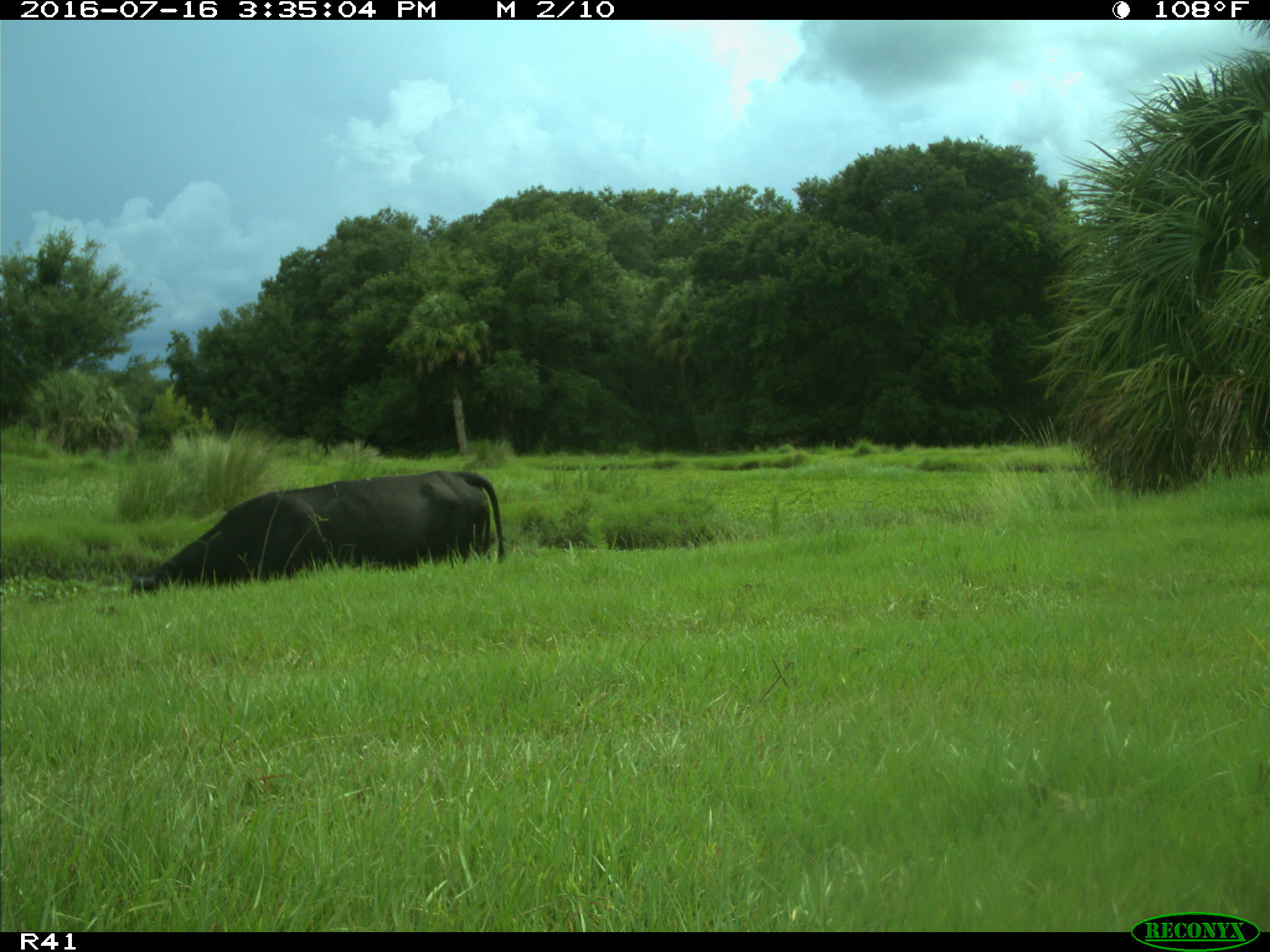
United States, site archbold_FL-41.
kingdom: Animalia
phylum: Chordata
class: Mammalia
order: Artiodactyla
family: Bovidae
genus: Bos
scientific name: Bos taurus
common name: domestic cow